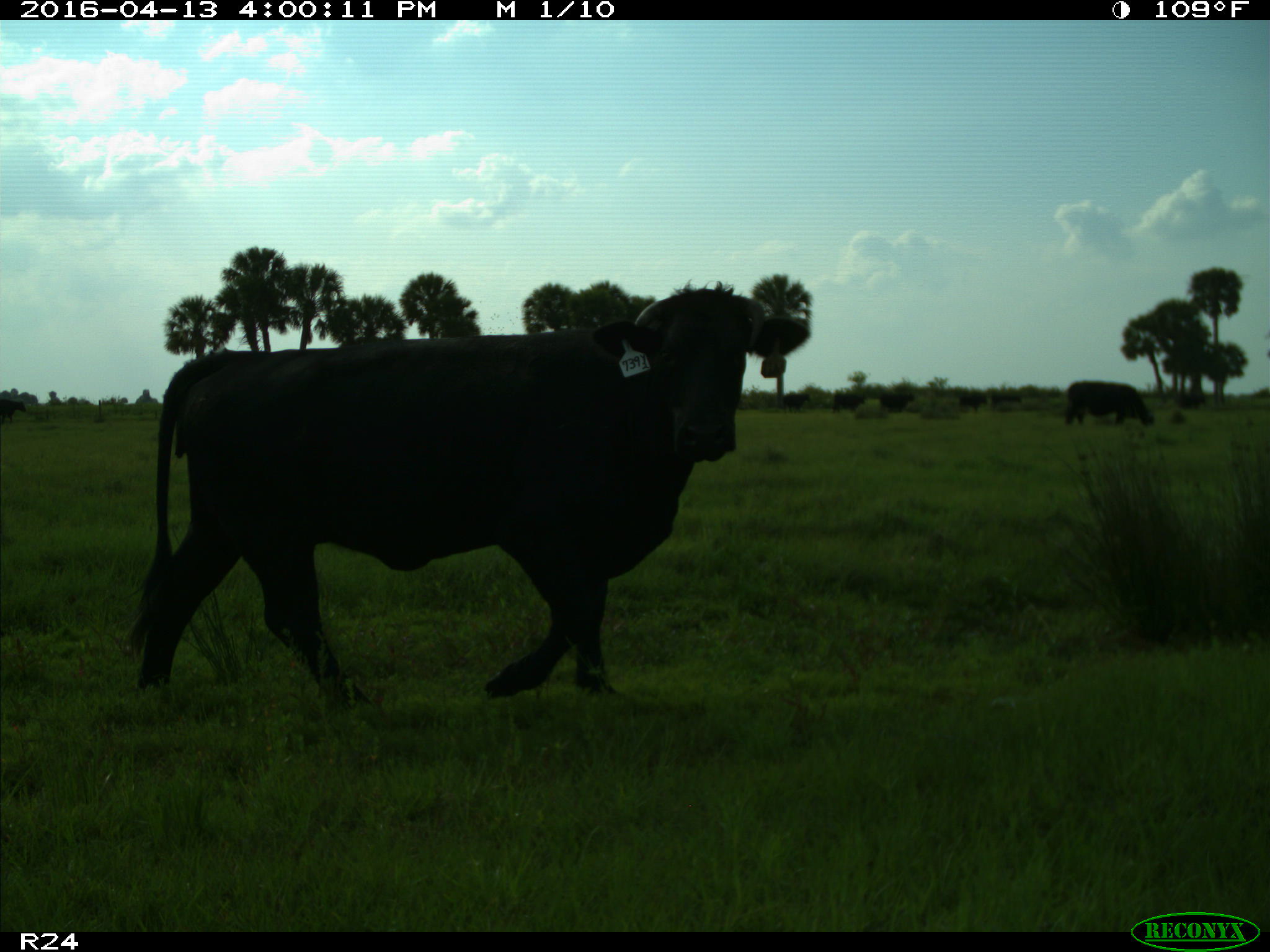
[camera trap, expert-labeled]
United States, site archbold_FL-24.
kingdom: Animalia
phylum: Chordata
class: Mammalia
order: Artiodactyla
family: Bovidae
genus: Bos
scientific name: Bos taurus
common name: domestic cow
Bos taurus (domestic cow).